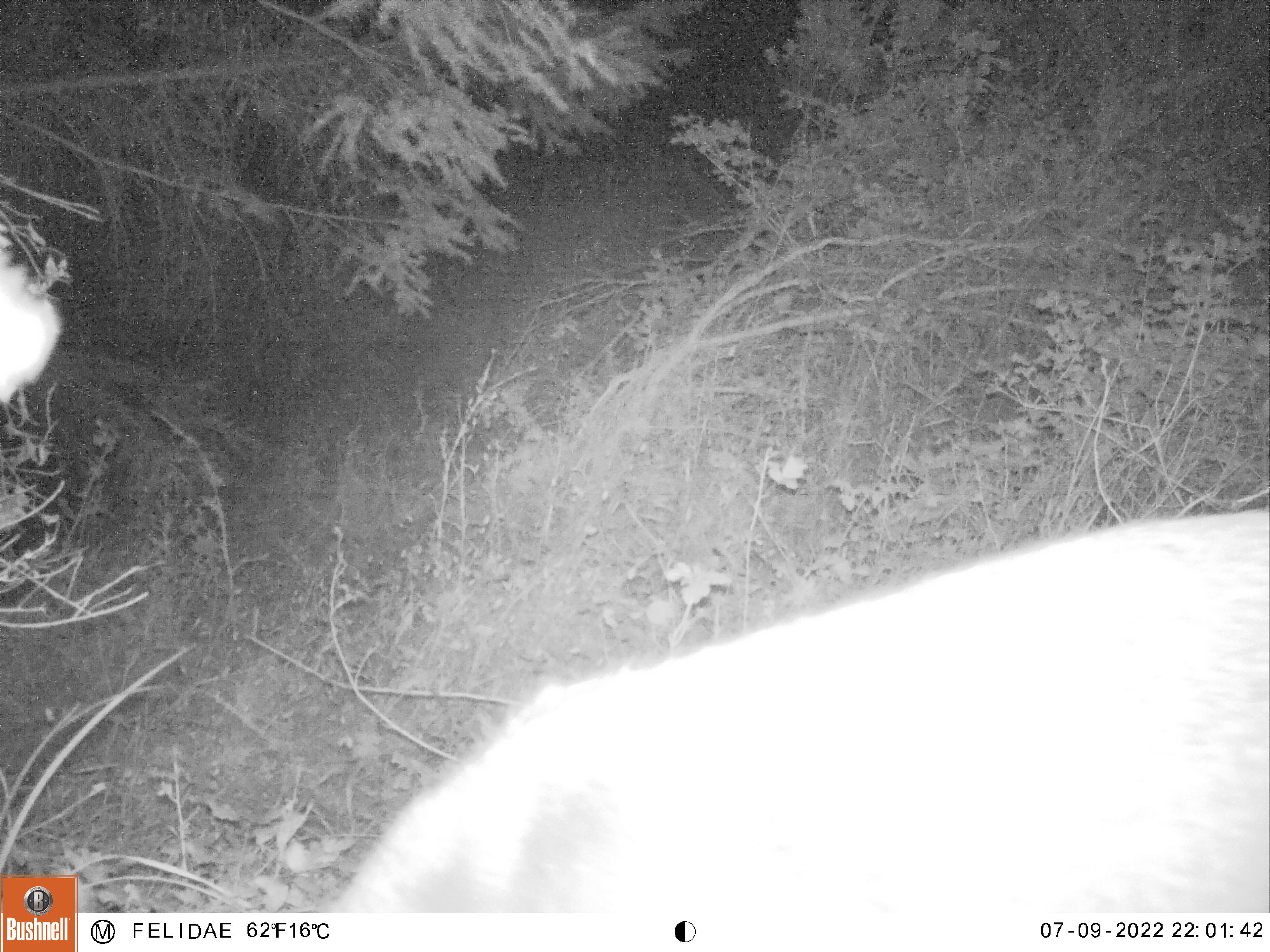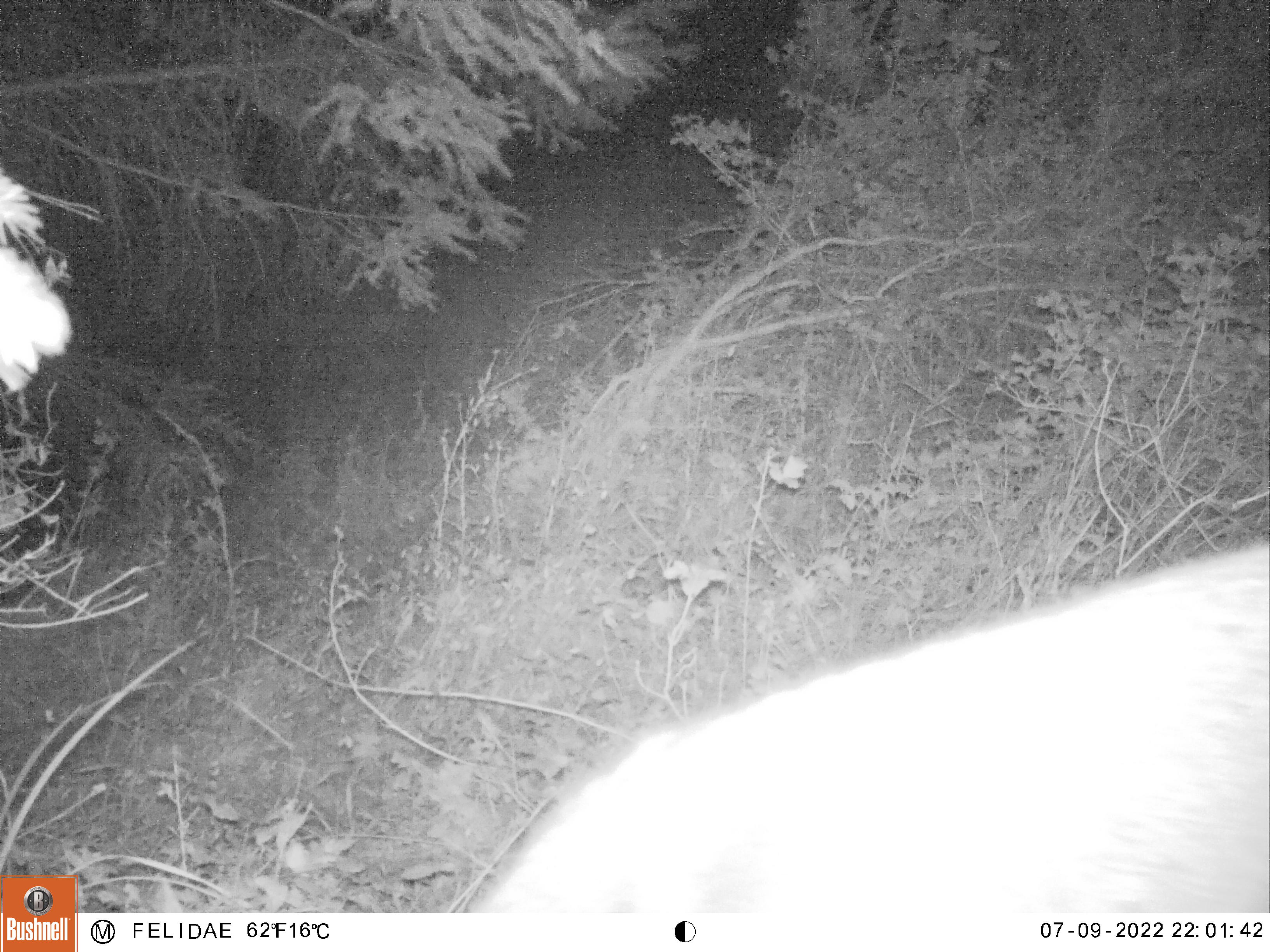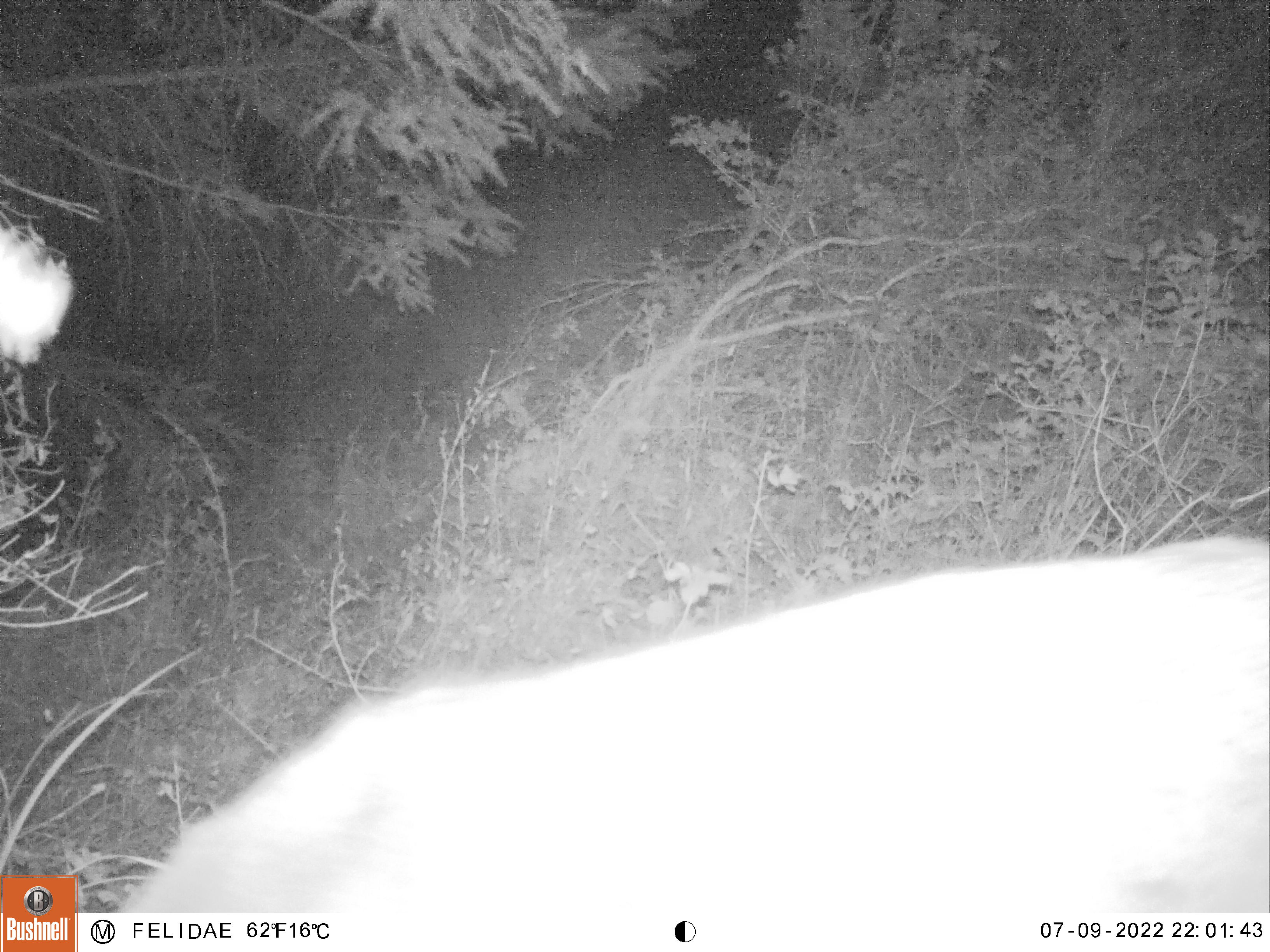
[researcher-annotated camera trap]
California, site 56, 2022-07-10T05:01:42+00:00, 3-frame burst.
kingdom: Animalia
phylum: Chordata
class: Mammalia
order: Artiodactyla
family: Cervidae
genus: Odocoileus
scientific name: Odocoileus hemionus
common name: mule deer